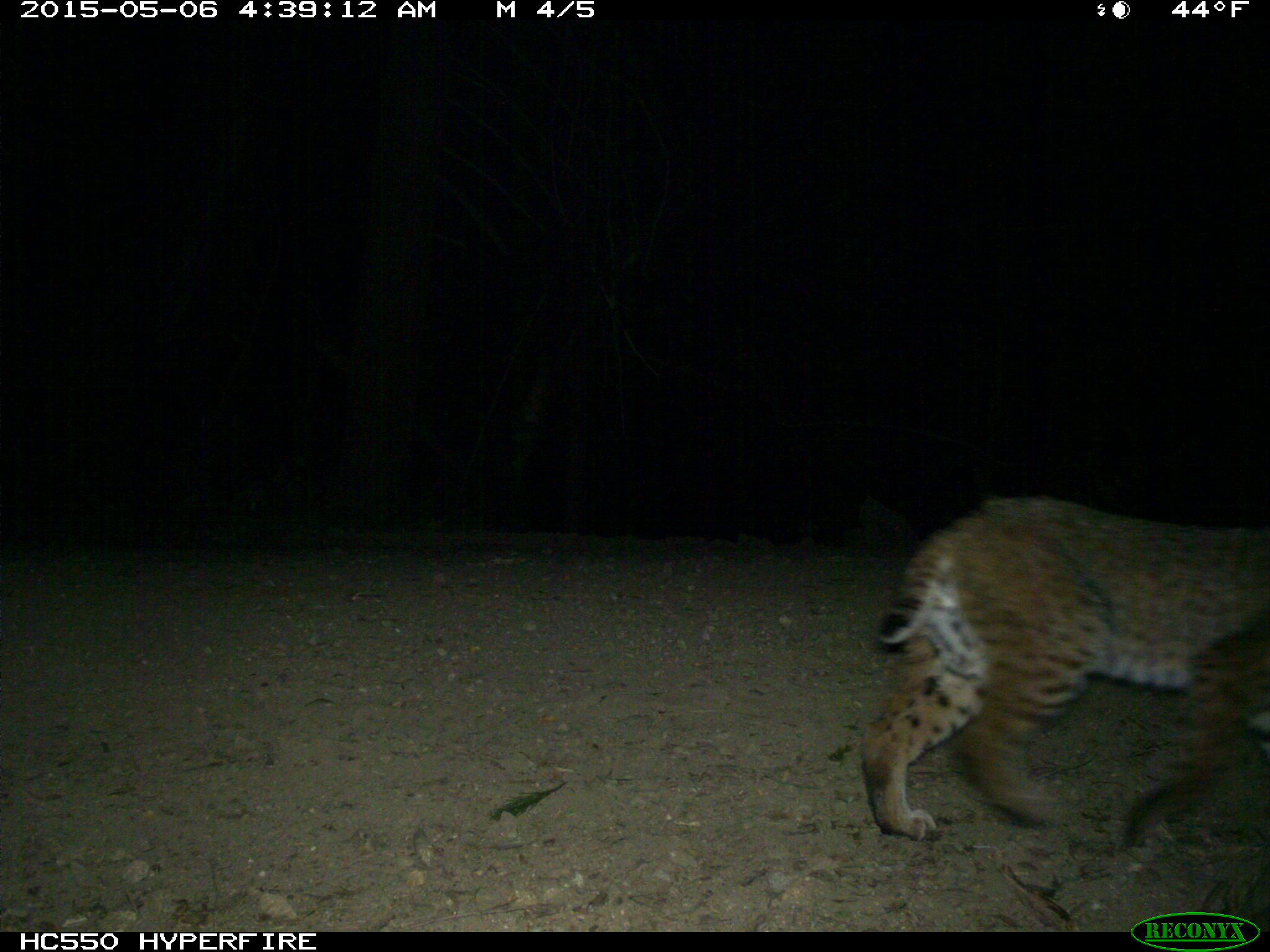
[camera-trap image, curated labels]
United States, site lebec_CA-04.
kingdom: Animalia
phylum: Chordata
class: Mammalia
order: Carnivora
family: Felidae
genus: Lynx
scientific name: Lynx rufus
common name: bobcat